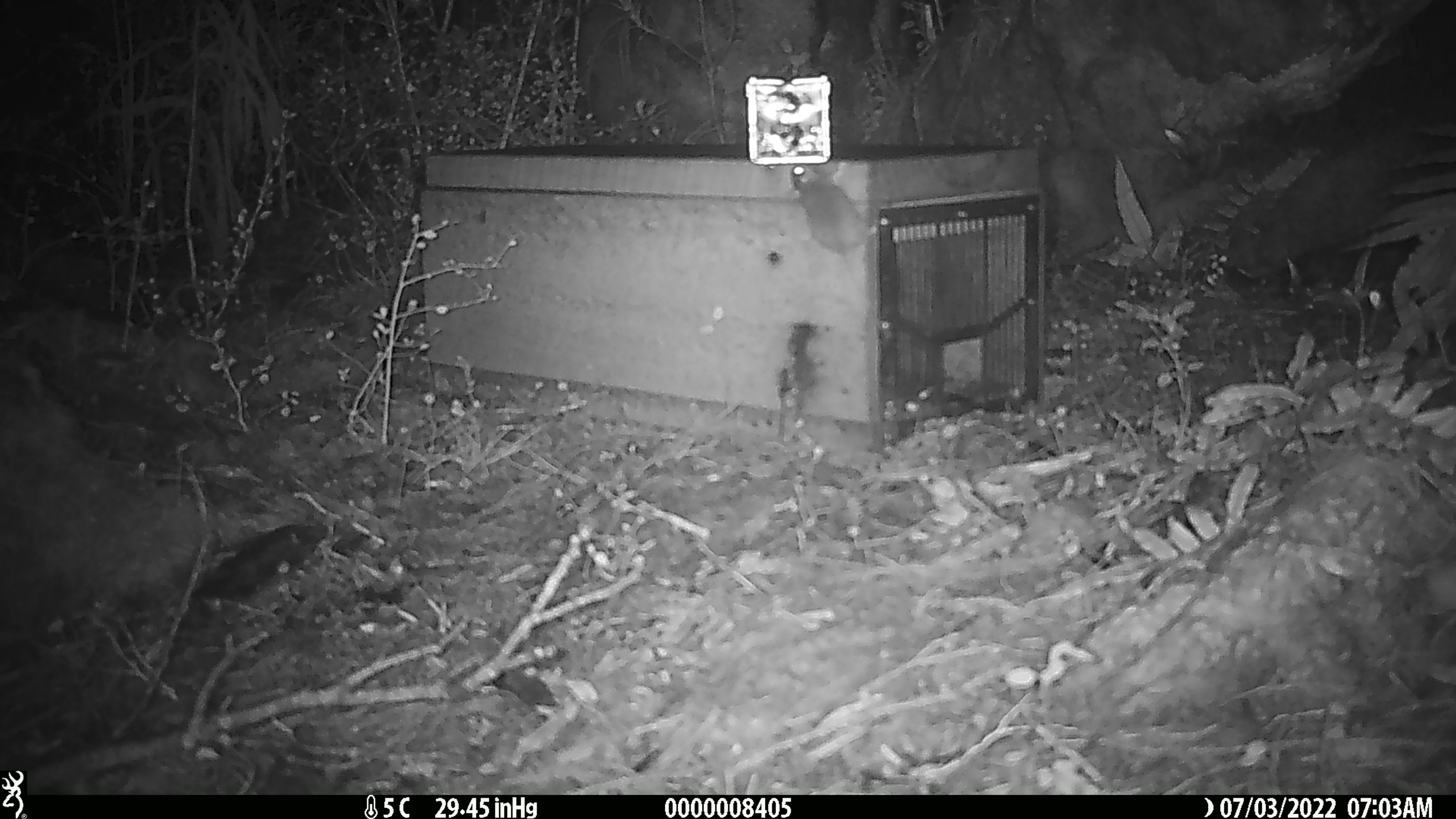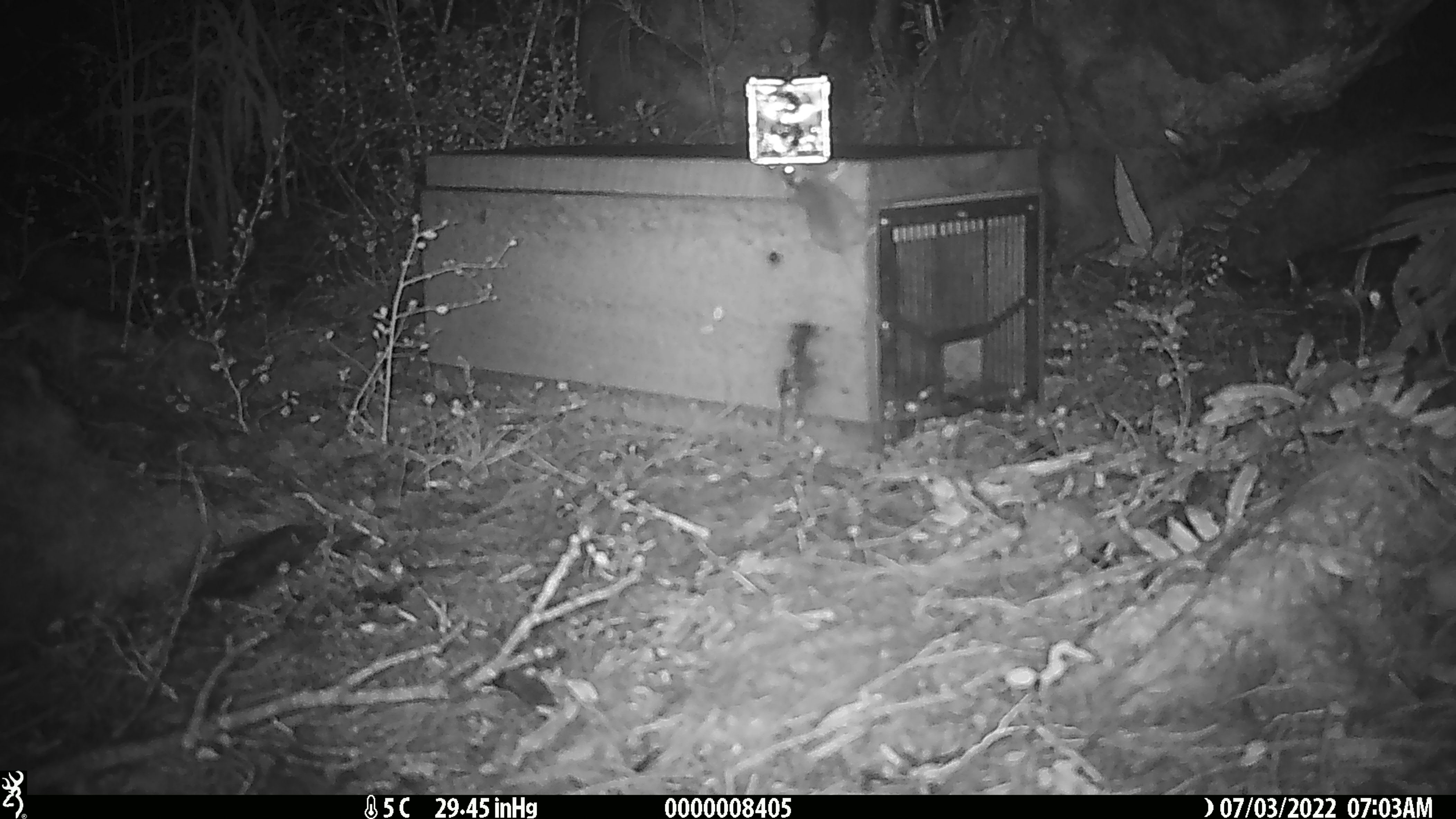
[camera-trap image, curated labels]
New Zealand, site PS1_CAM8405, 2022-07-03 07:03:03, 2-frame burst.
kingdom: Animalia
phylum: Chordata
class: Mammalia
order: Rodentia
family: Muridae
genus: Mus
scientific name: Mus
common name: mouse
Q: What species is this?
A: Mouse (Mus).